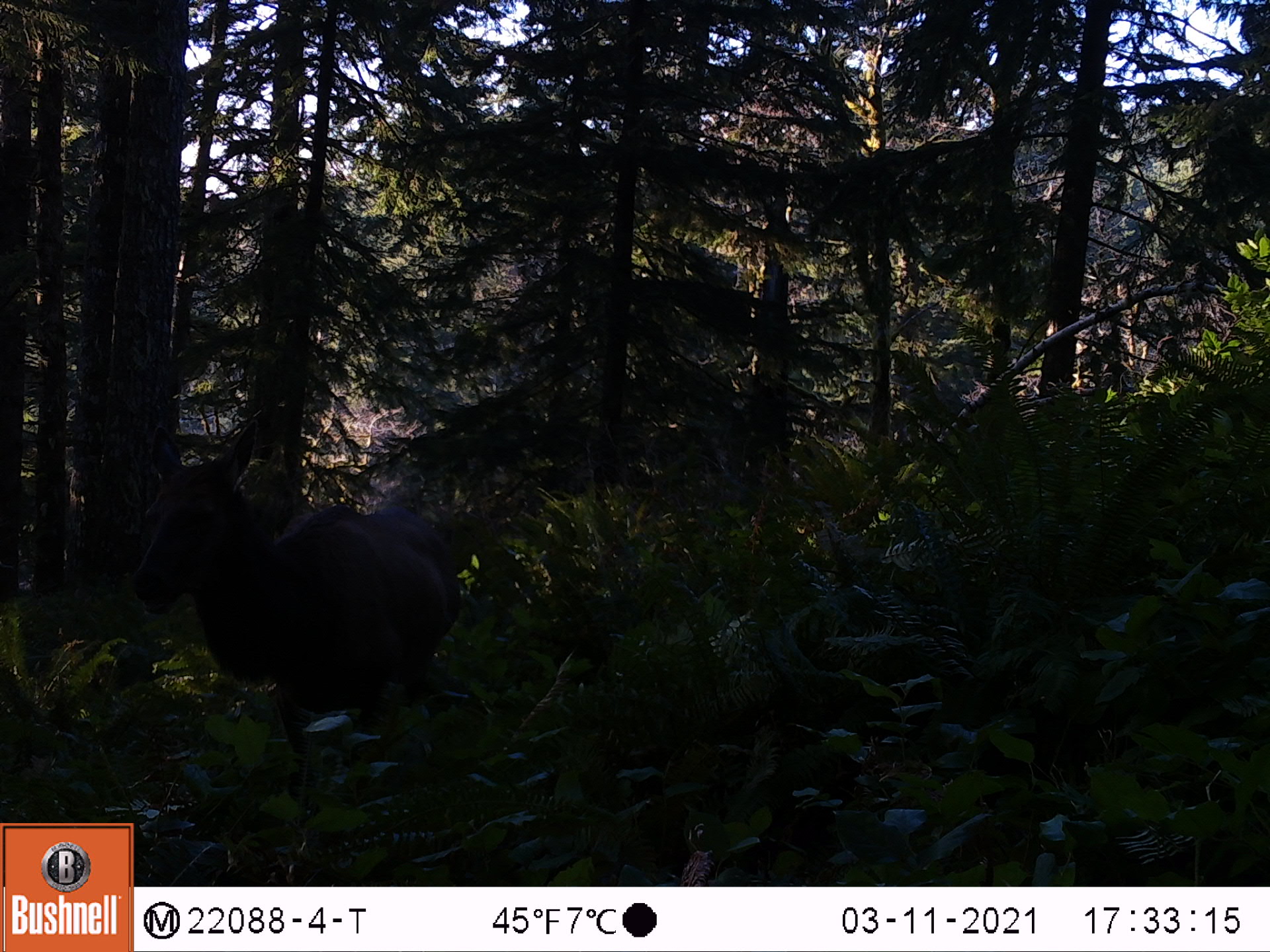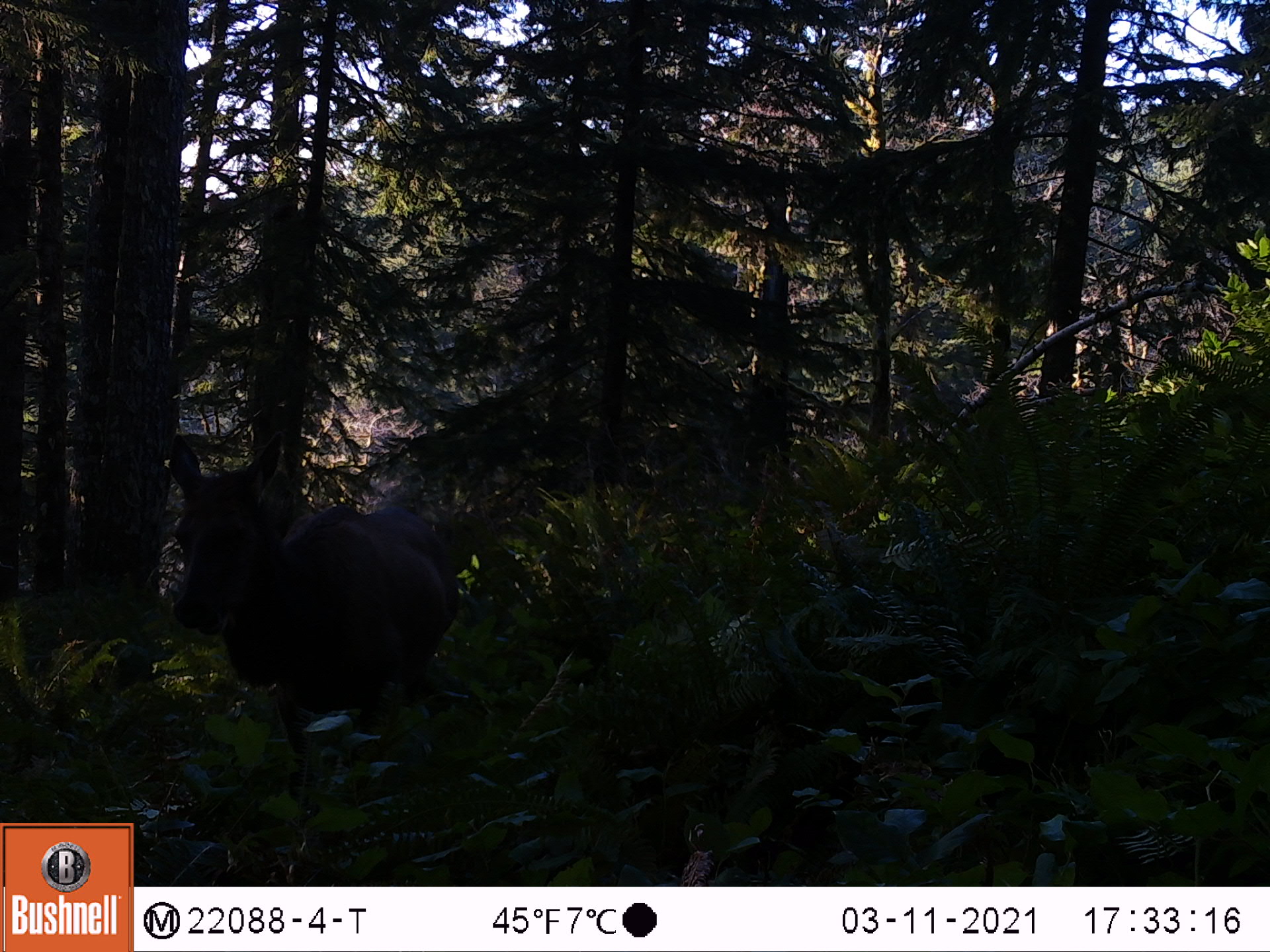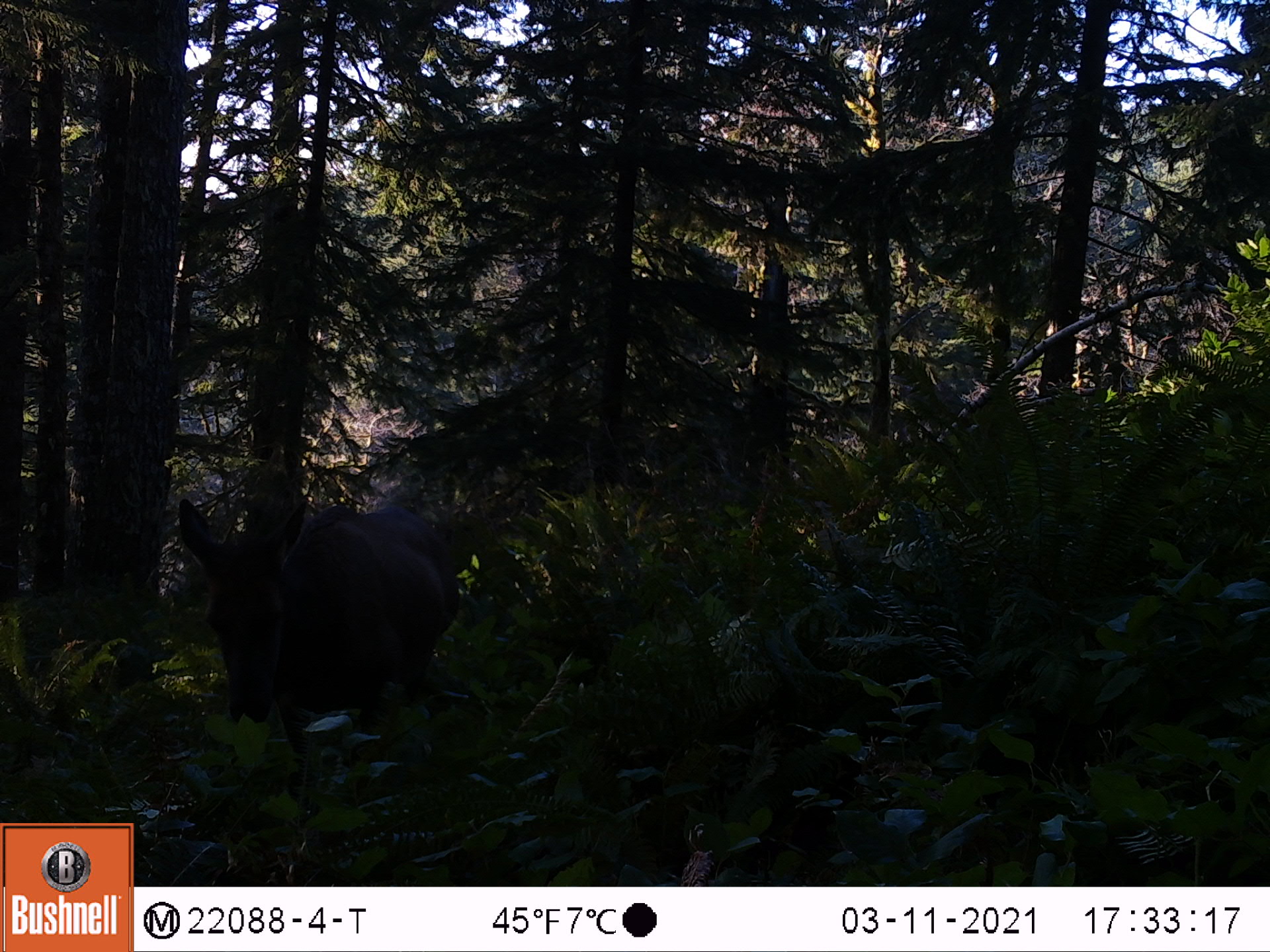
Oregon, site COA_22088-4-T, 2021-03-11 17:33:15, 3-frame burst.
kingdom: Animalia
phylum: Chordata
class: Mammalia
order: Artiodactyla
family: Cervidae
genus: Cervus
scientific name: Cervus canadensis roosevelti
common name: roosevelt elk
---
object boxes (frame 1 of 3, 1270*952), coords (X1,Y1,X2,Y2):
roosevelt elk: (58,387,528,814)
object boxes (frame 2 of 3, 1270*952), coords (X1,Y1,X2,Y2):
roosevelt elk: (112,384,508,814)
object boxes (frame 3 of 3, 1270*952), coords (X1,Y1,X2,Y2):
roosevelt elk: (116,439,542,816)